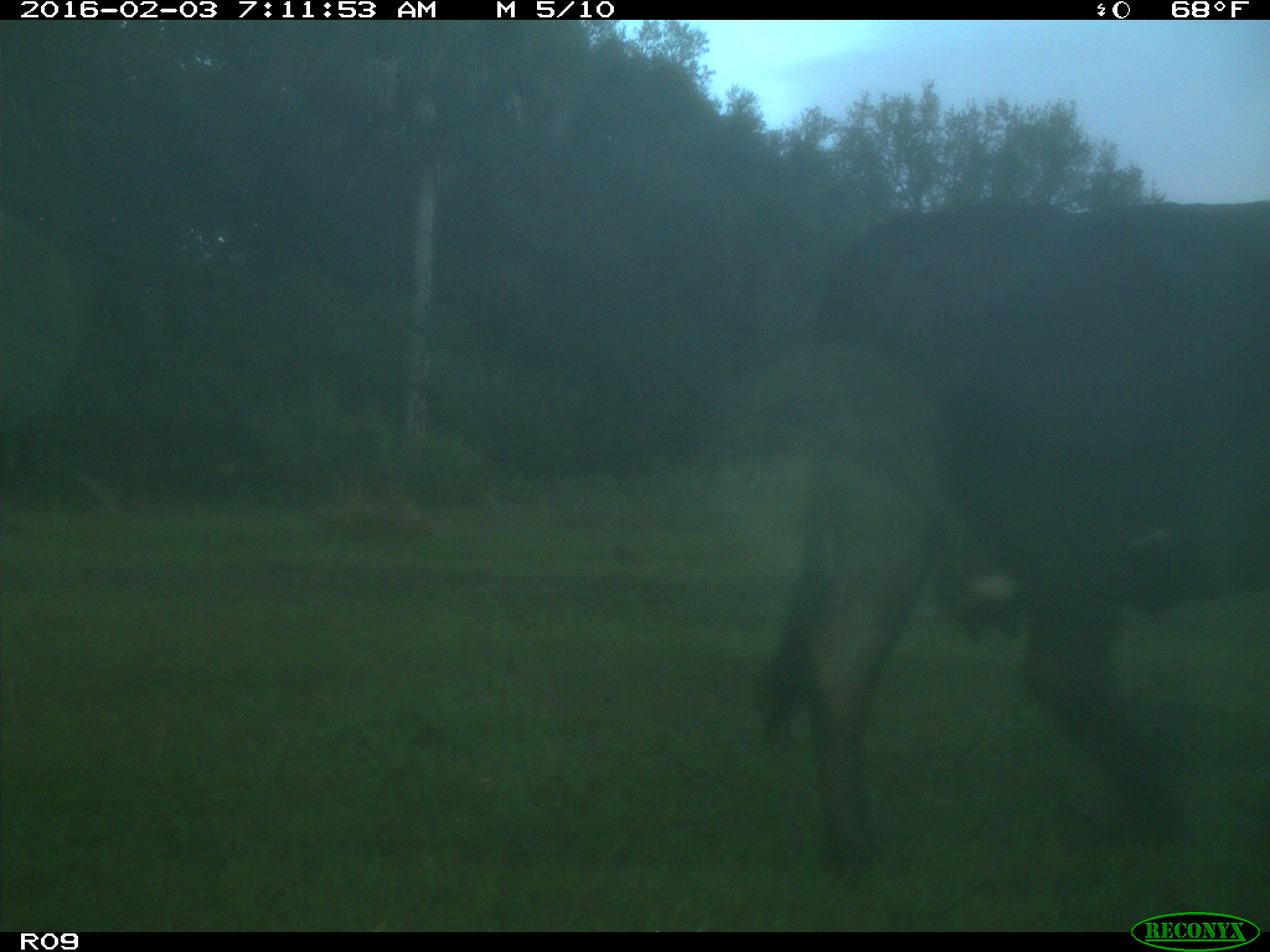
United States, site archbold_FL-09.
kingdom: Animalia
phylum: Chordata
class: Mammalia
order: Artiodactyla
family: Bovidae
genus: Bos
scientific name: Bos taurus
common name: domestic cow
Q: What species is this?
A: Bos taurus (domestic cow).